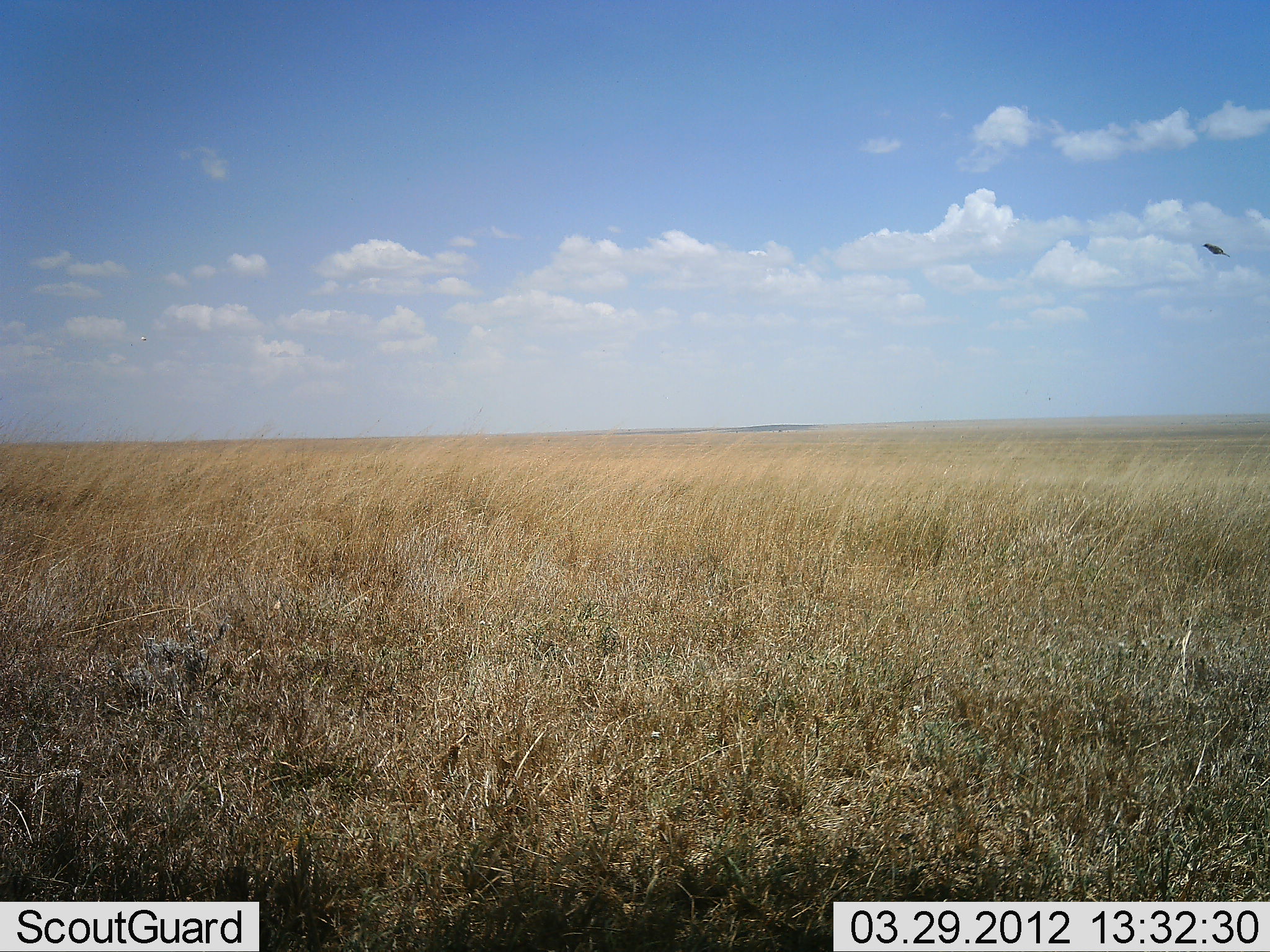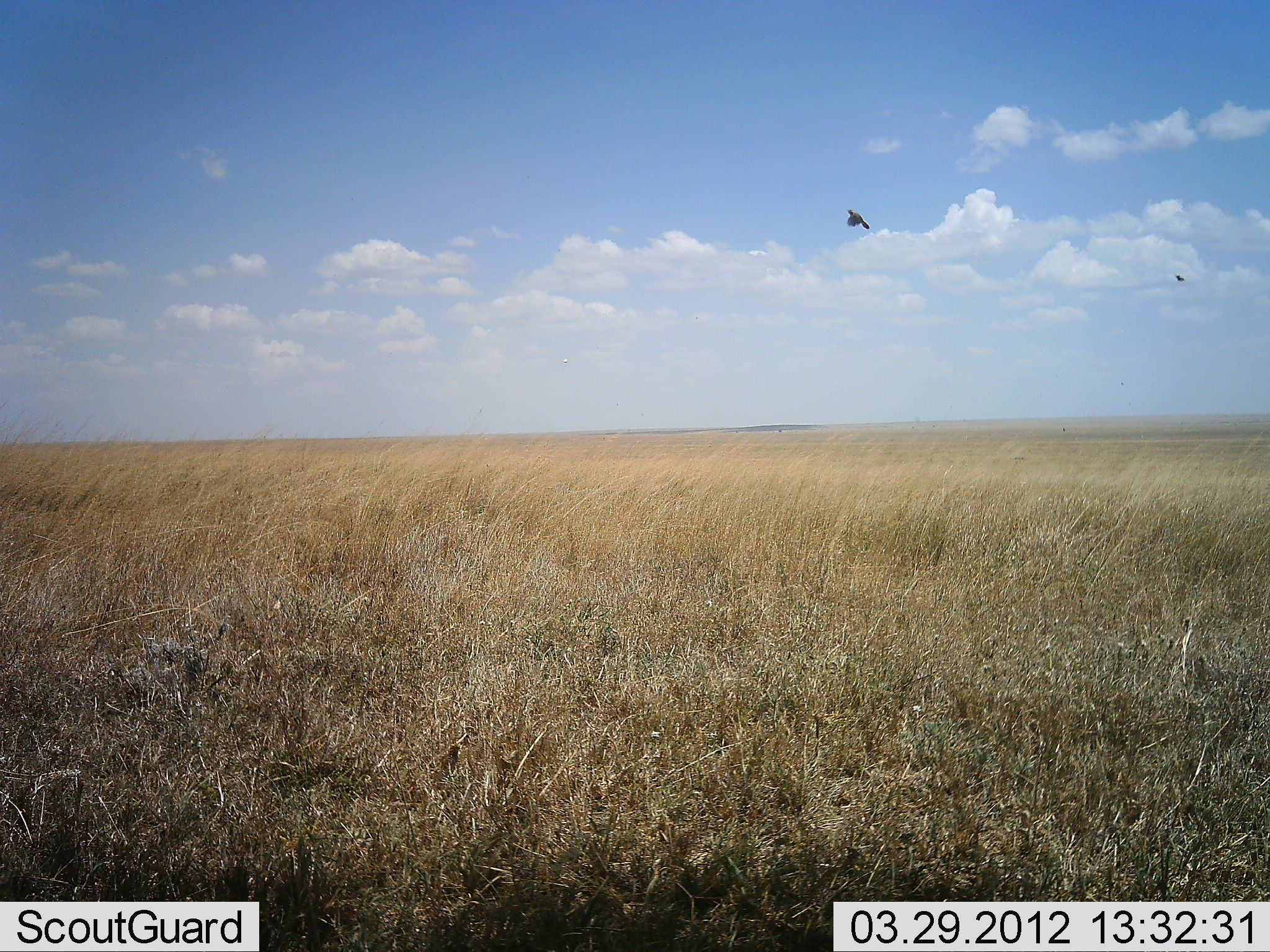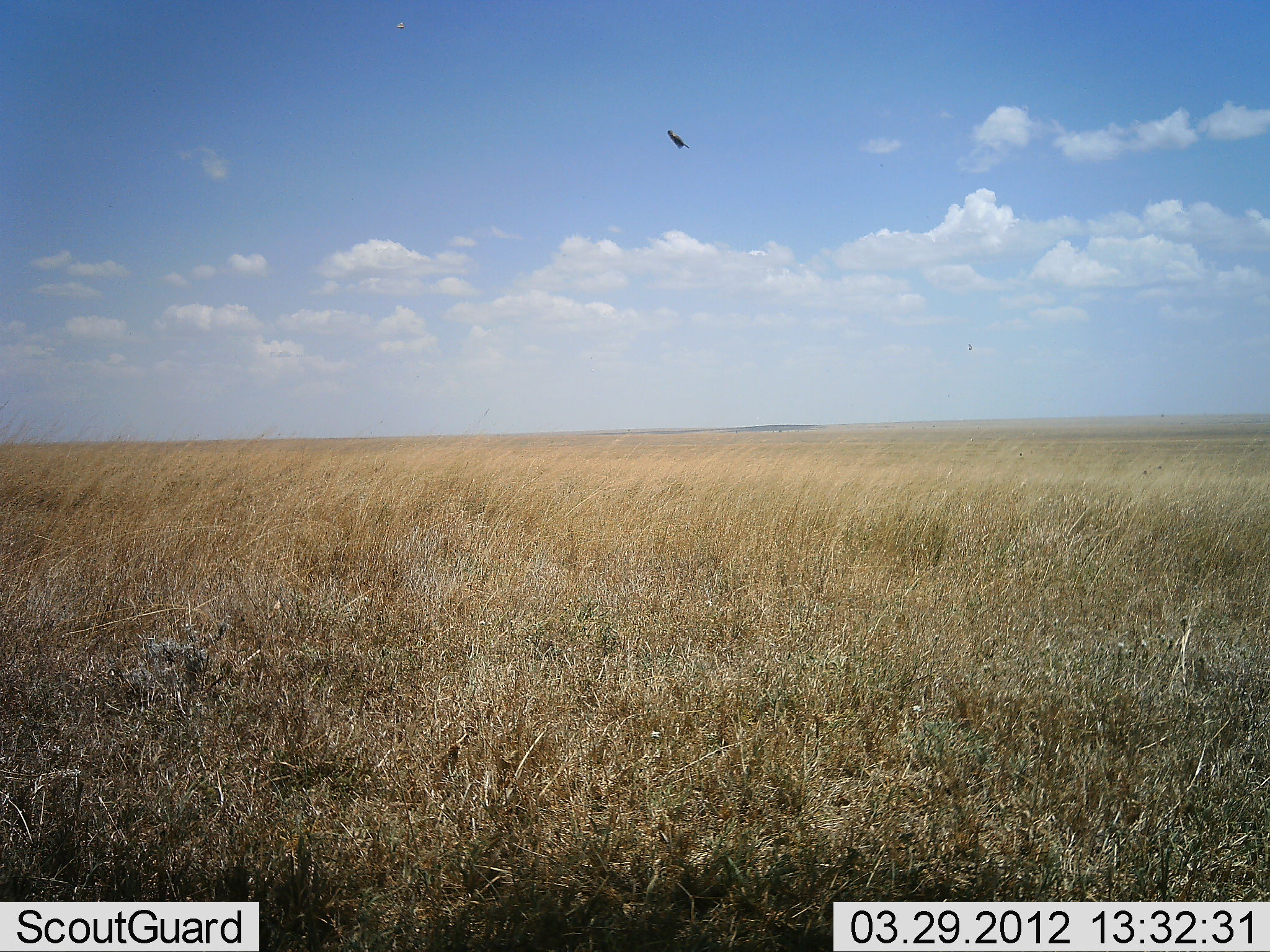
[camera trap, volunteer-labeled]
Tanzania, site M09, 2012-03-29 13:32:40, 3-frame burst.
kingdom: Animalia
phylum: Chordata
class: Aves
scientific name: Aves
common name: bird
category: otherbird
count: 2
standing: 0%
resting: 0%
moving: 100%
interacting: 0%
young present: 0%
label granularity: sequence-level